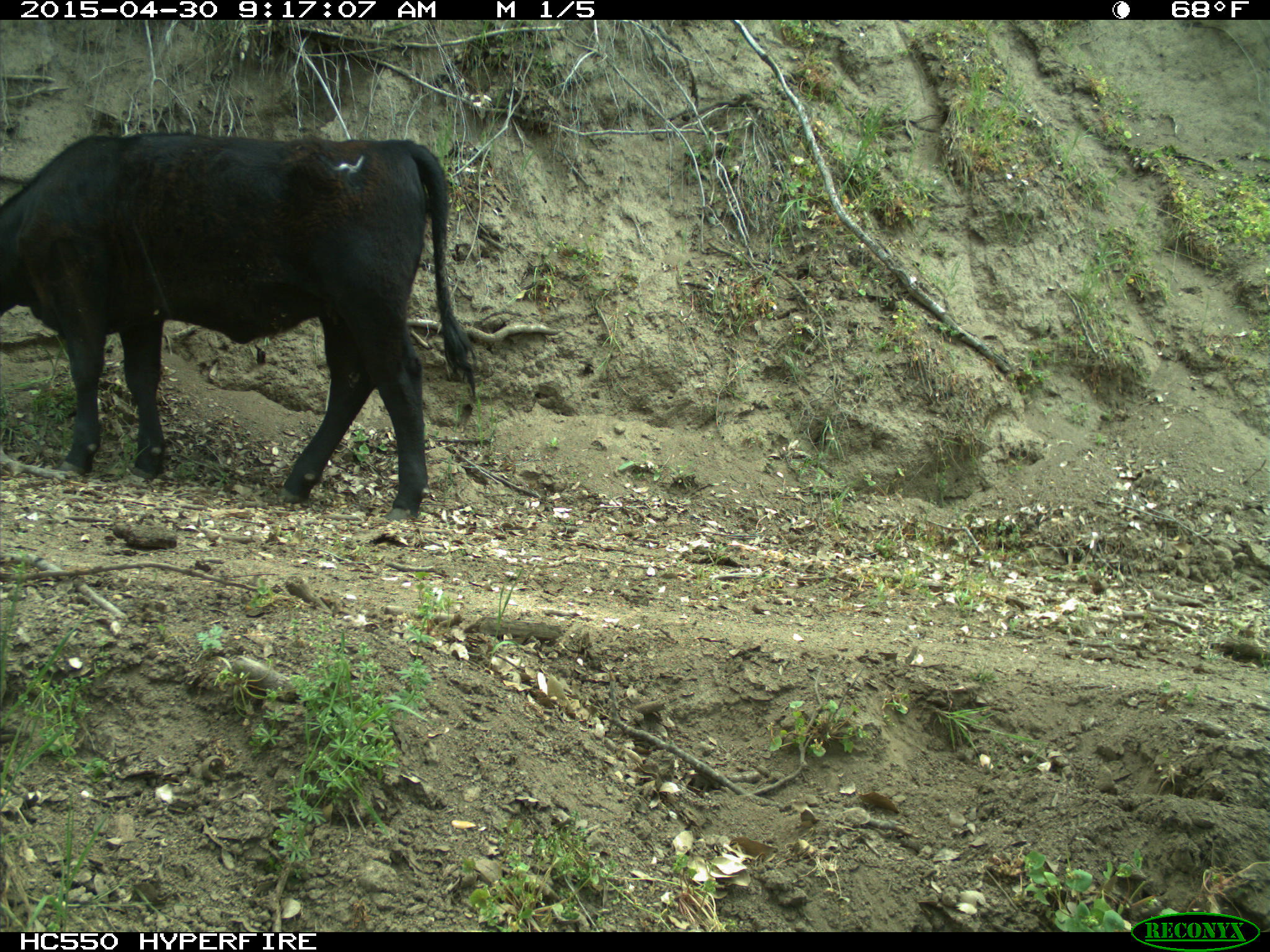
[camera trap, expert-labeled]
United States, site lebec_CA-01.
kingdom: Animalia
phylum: Chordata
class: Mammalia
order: Artiodactyla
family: Bovidae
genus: Bos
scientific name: Bos taurus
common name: domestic cow